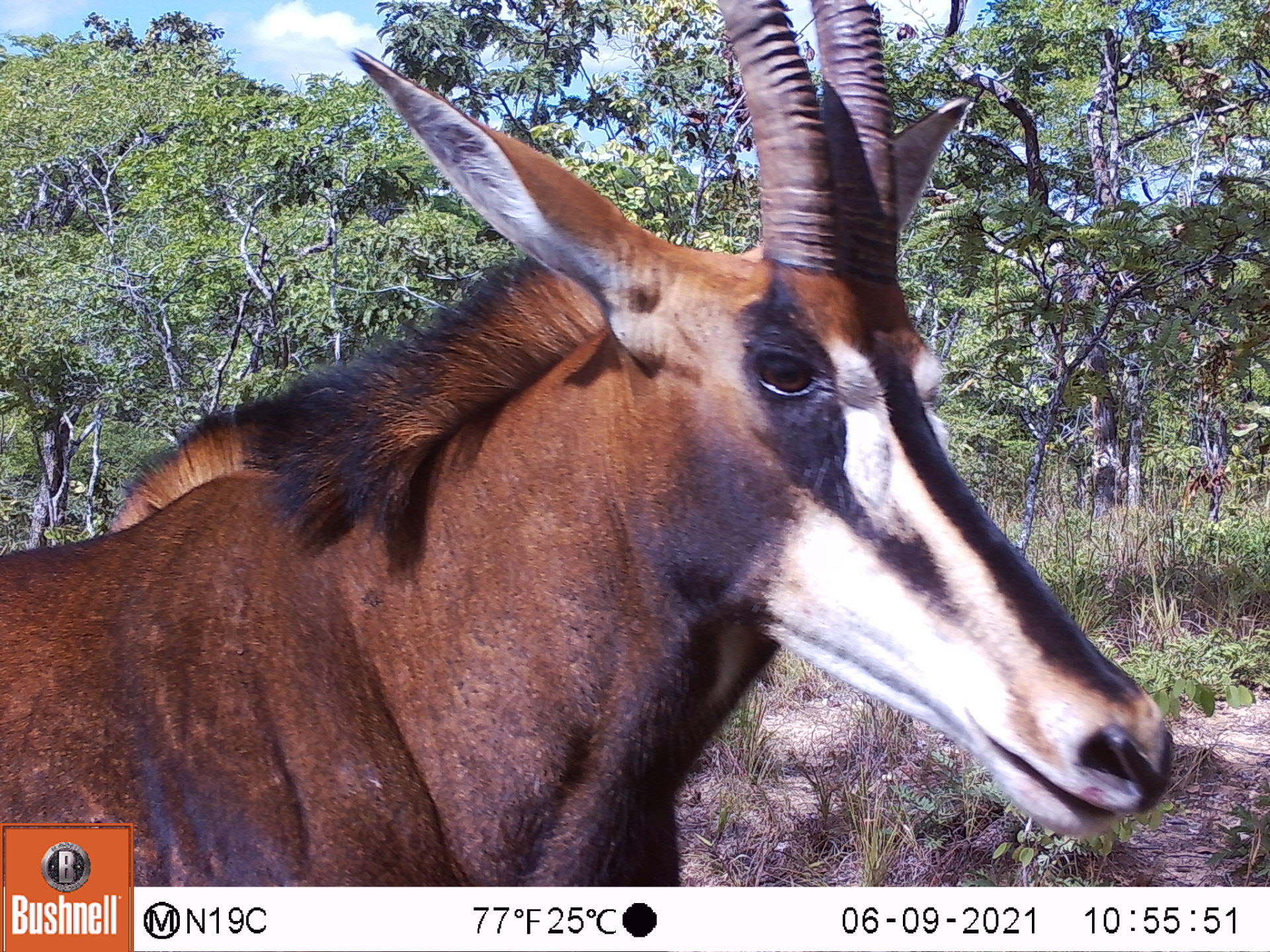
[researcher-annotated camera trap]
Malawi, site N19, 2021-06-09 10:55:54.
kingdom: Animalia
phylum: Chordata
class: Mammalia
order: Artiodactyla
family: Bovidae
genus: Hippotragus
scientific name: Hippotragus niger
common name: sable antelope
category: sable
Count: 1.